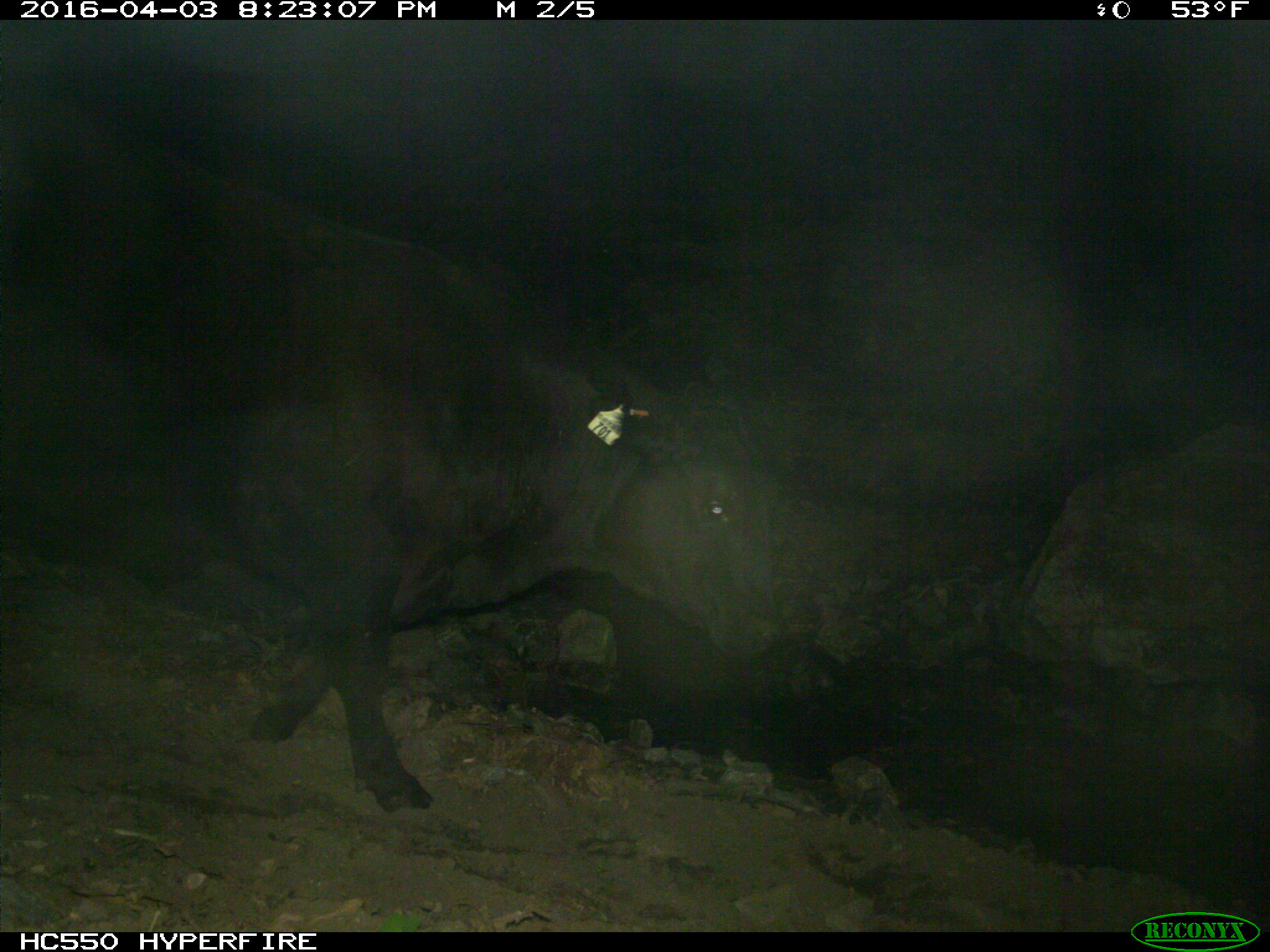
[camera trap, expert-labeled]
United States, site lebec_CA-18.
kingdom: Animalia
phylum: Chordata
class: Mammalia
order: Artiodactyla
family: Bovidae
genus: Bos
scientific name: Bos taurus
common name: domestic cow